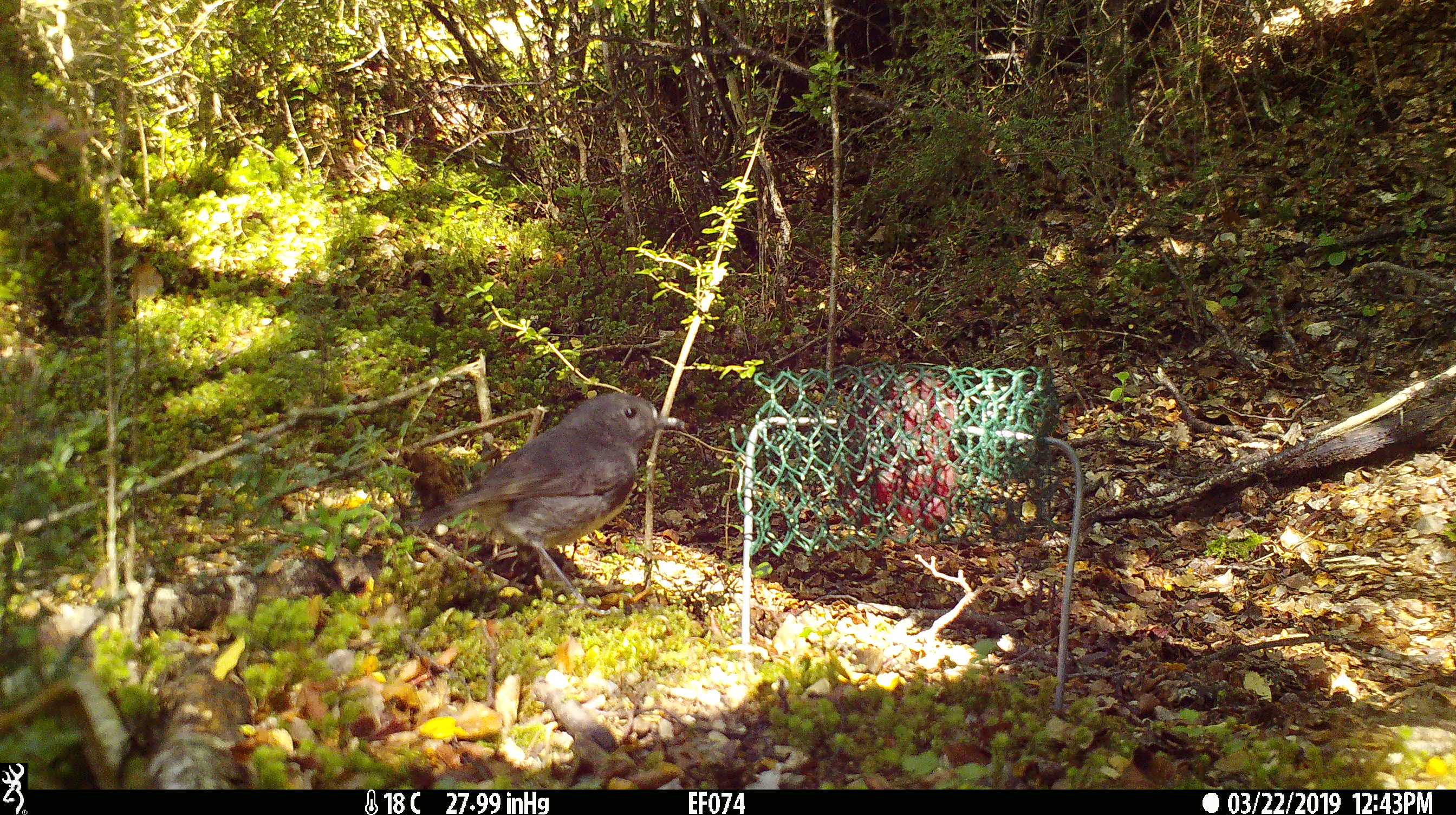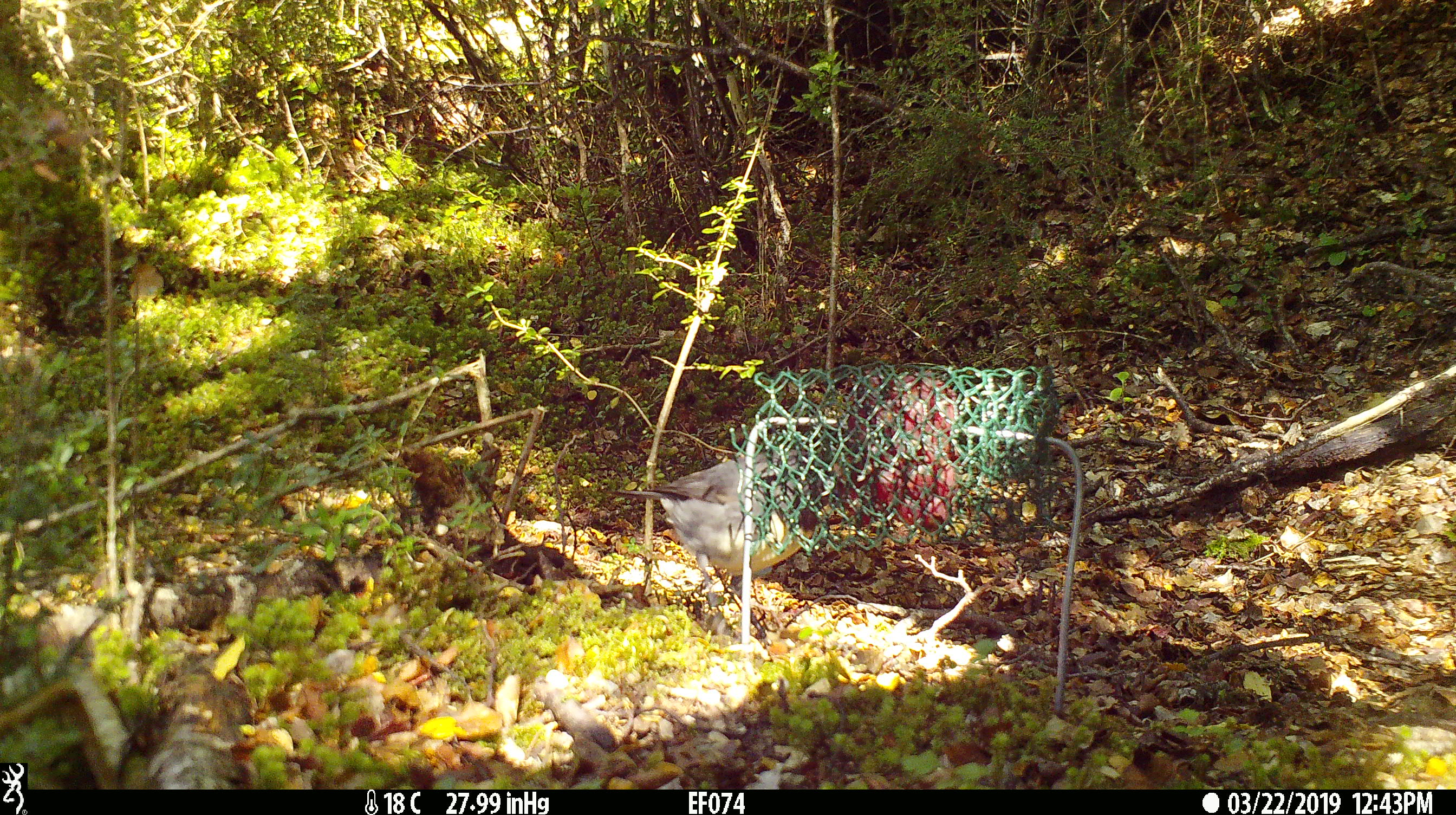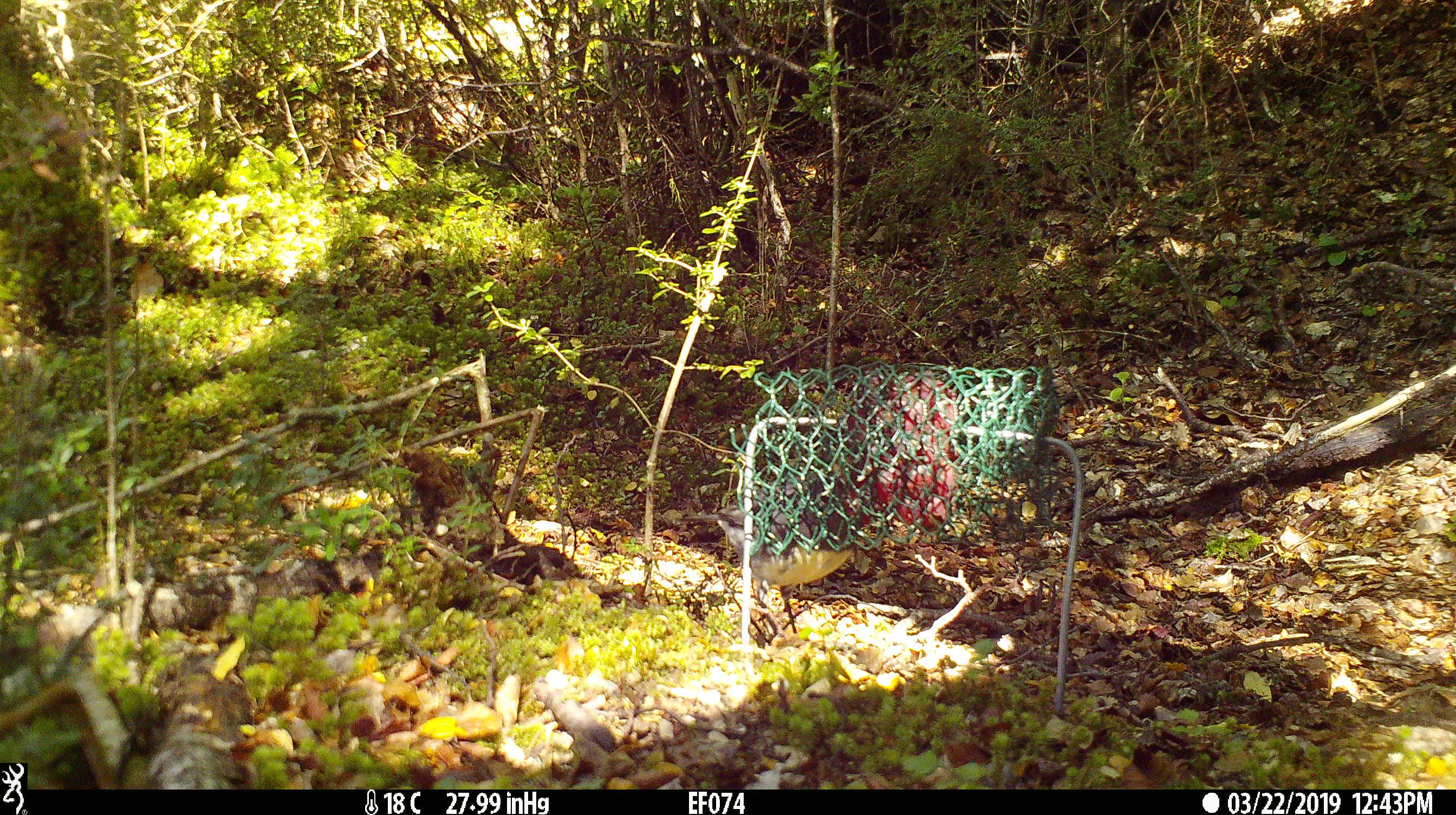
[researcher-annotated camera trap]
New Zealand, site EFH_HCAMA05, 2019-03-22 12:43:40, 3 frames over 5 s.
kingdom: Animalia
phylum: Chordata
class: Aves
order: Passeriformes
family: Petroicidae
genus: Petroica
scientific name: Petroica australis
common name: new zealand robin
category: robin